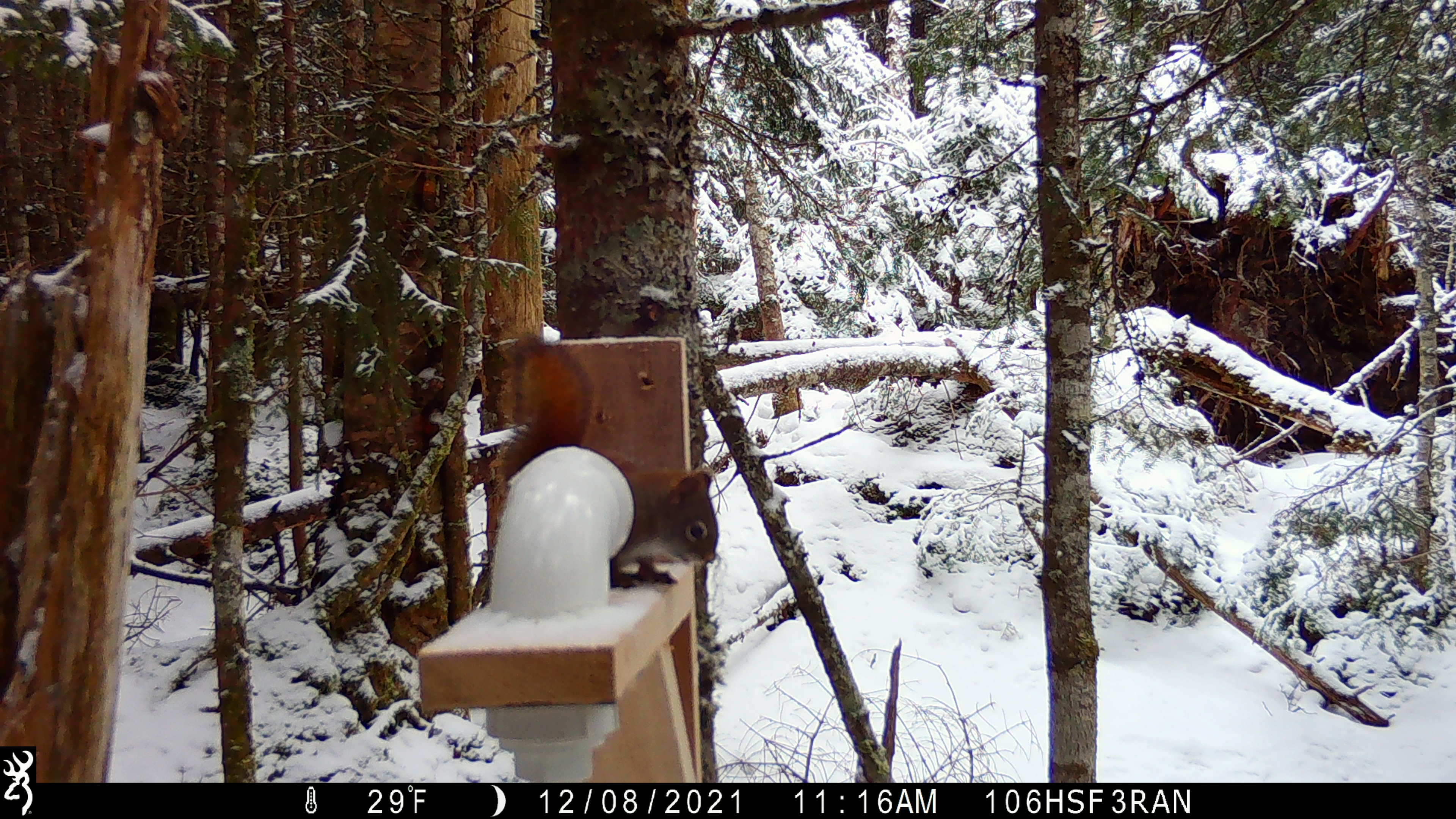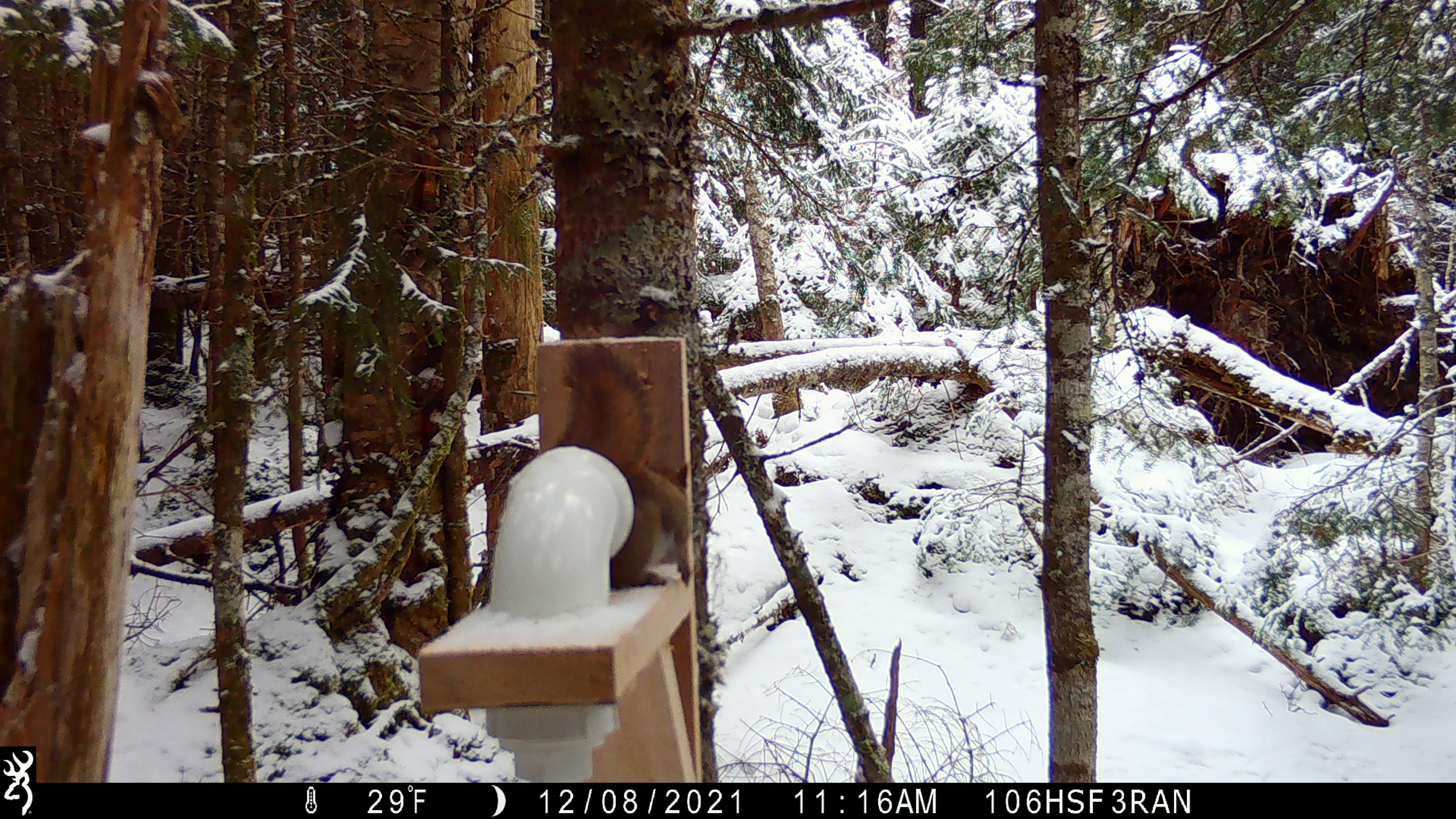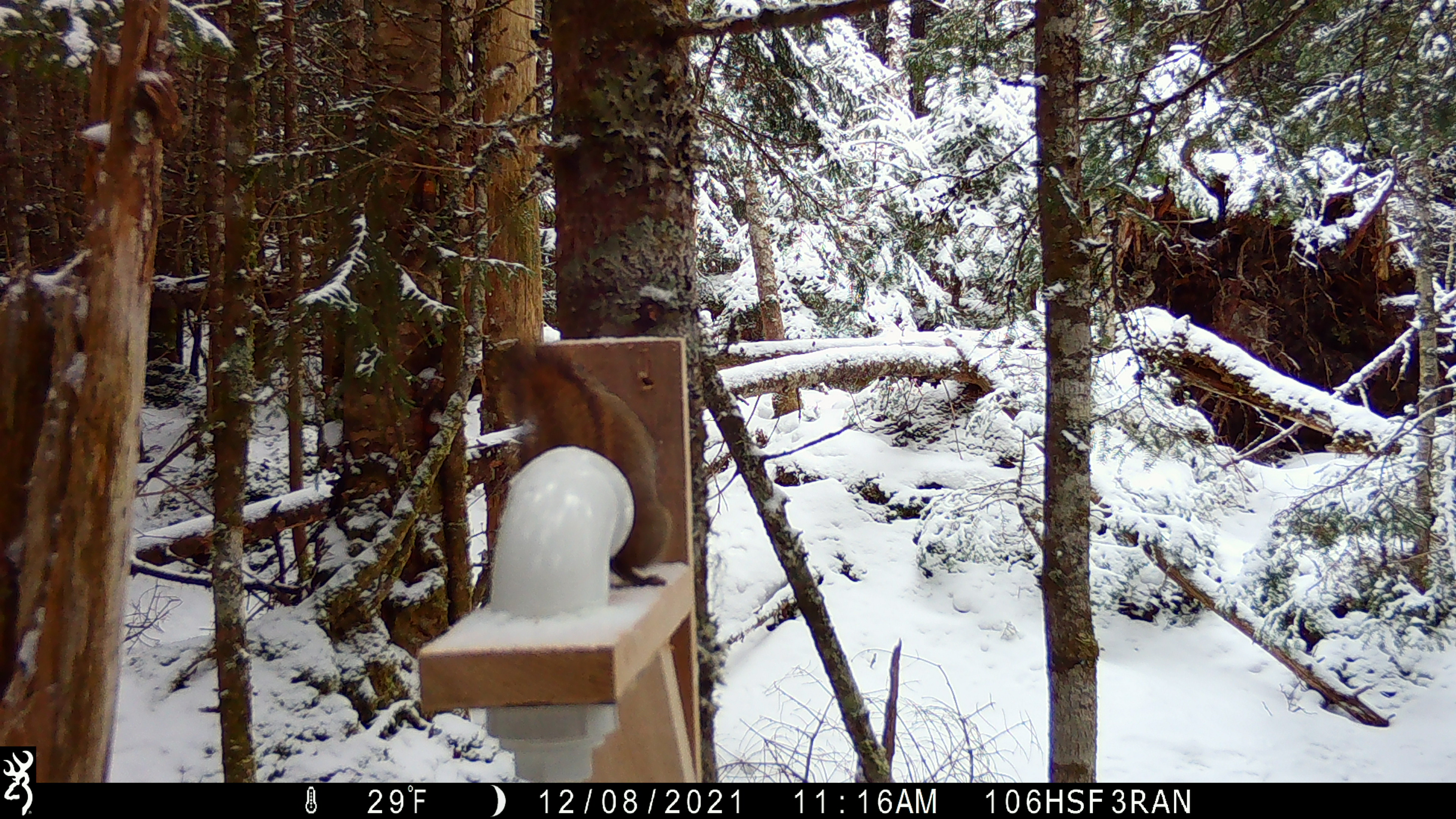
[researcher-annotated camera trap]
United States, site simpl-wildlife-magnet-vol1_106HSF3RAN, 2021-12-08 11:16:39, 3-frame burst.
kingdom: Animalia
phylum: Chordata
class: Mammalia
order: Rodentia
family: Sciuridae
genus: Tamiasciurus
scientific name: Tamiasciurus hudsonicus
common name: red squirrel